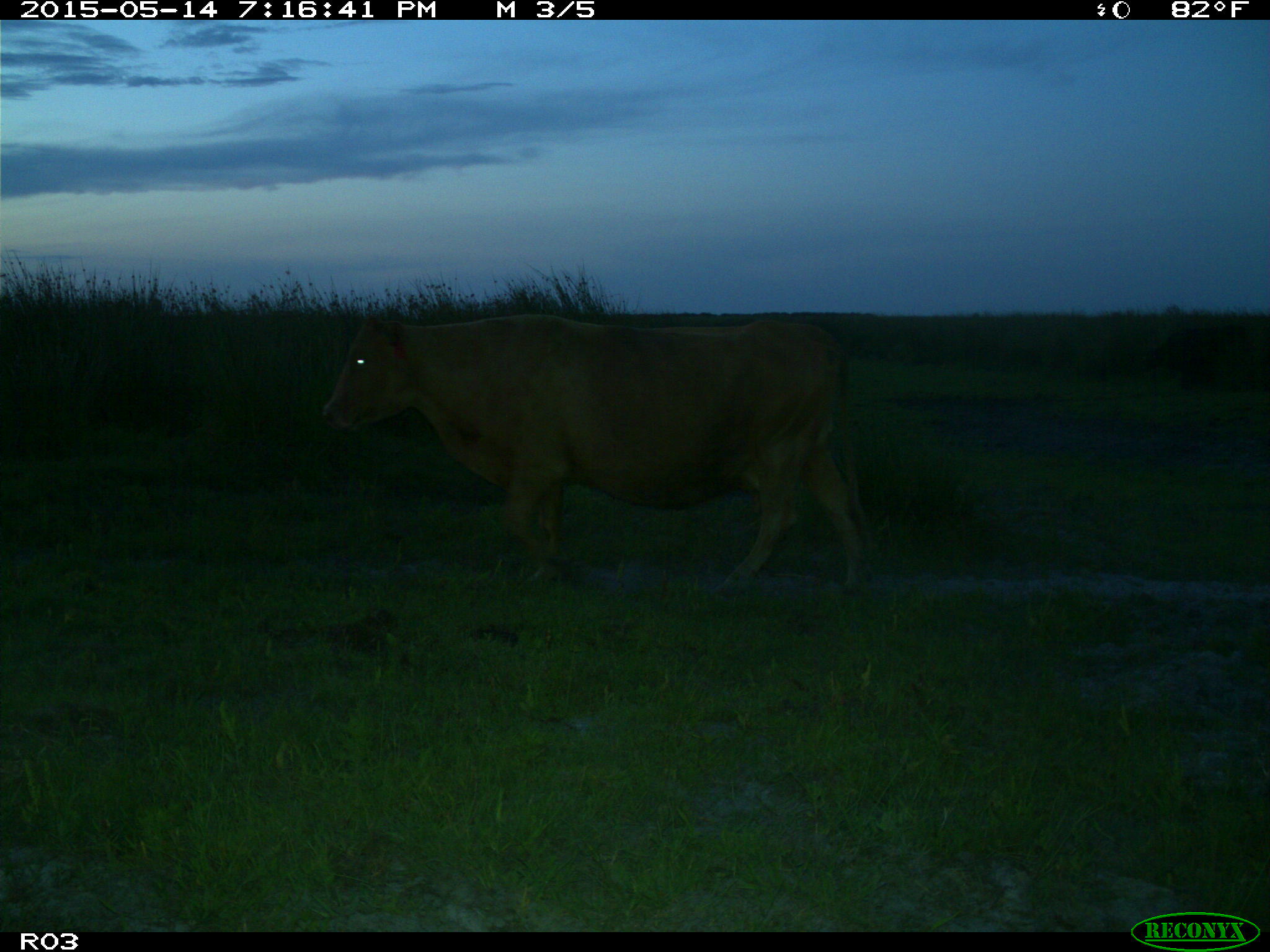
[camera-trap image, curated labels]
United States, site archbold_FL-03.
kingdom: Animalia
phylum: Chordata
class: Mammalia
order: Artiodactyla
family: Bovidae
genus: Bos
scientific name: Bos taurus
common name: domestic cow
Bos taurus (domestic cow).